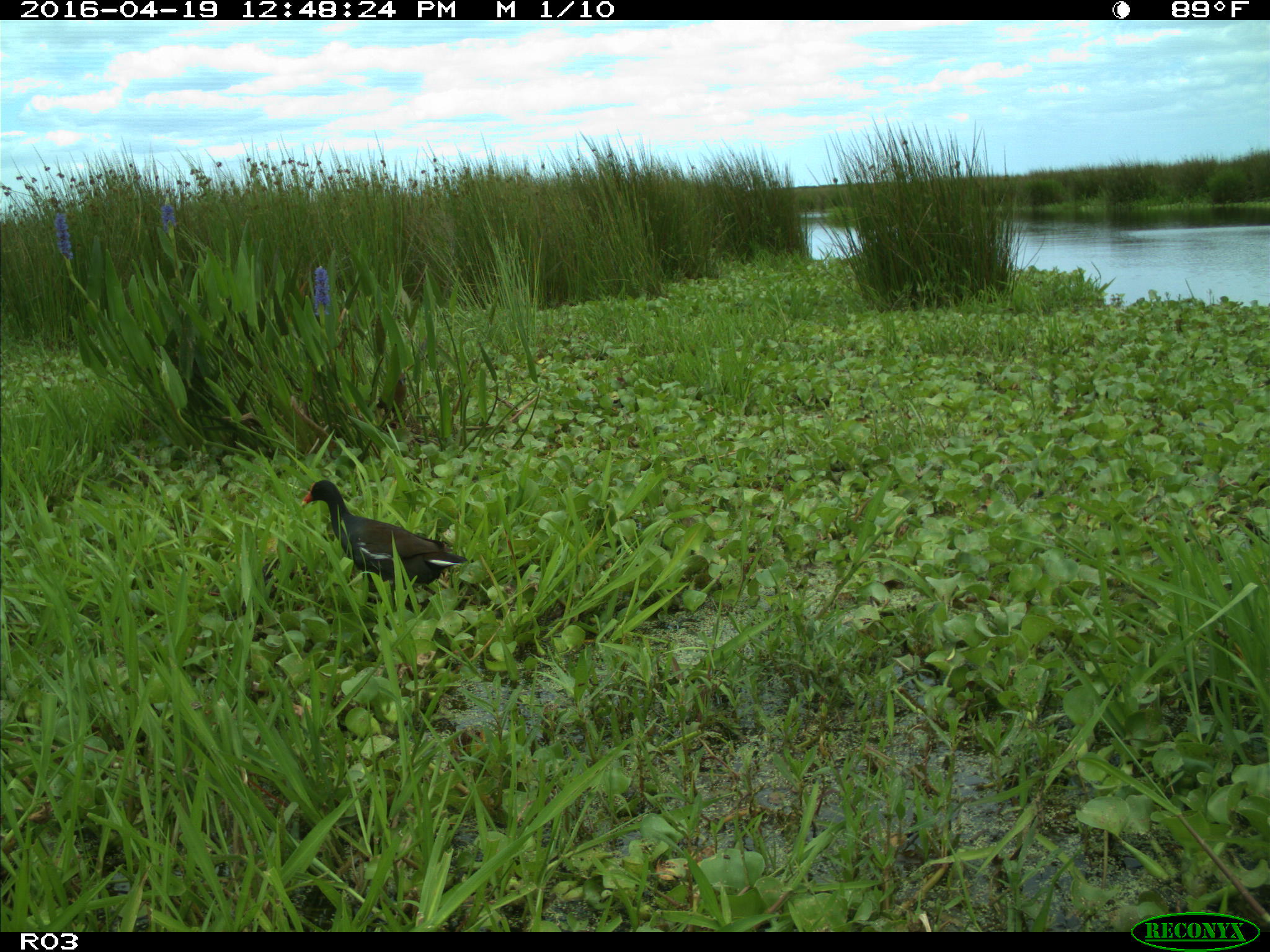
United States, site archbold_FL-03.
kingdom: Animalia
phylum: Chordata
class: Aves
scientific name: Aves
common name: birds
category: unidentified bird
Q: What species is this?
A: Unidentified bird (birds) (Aves).